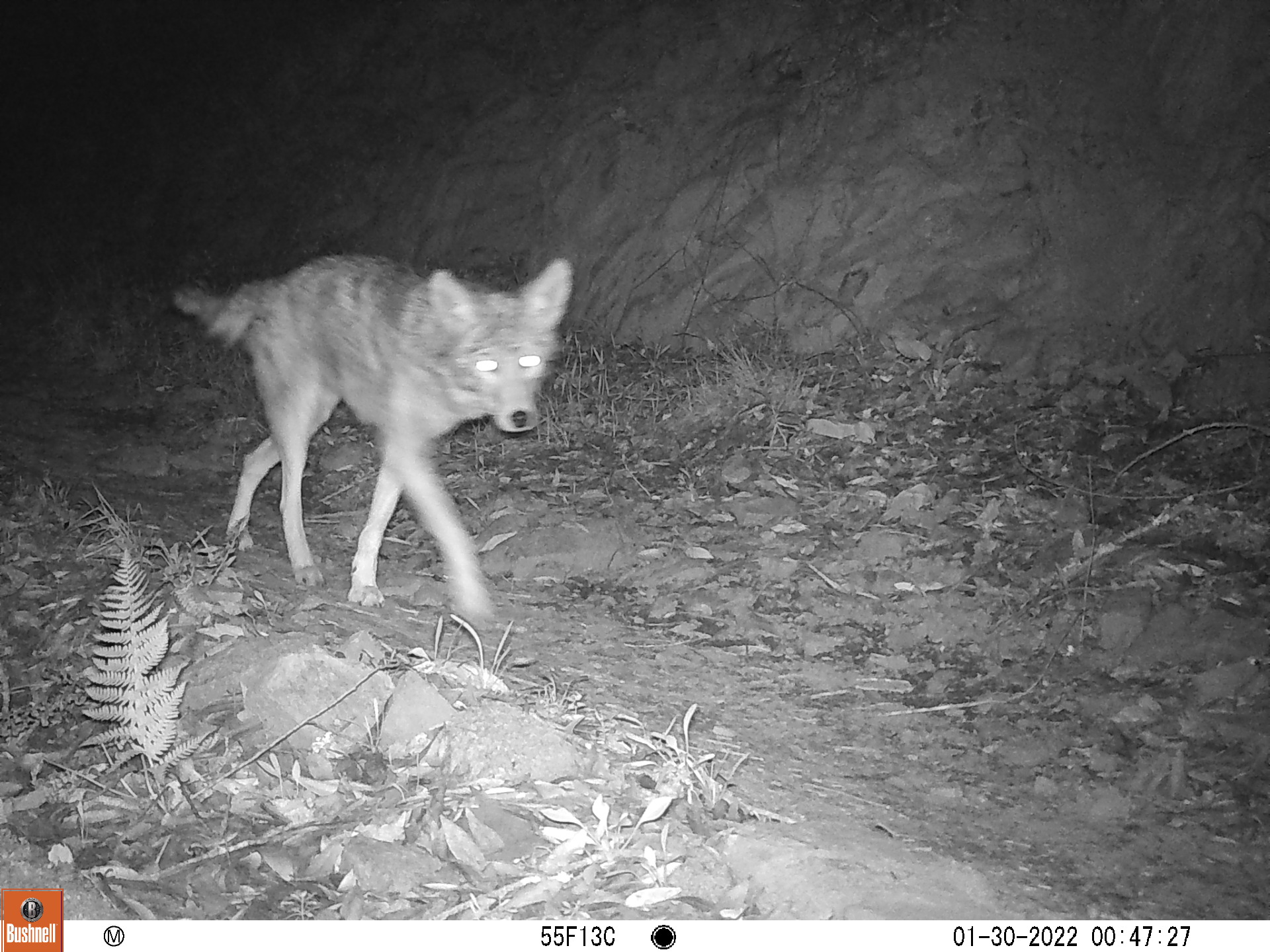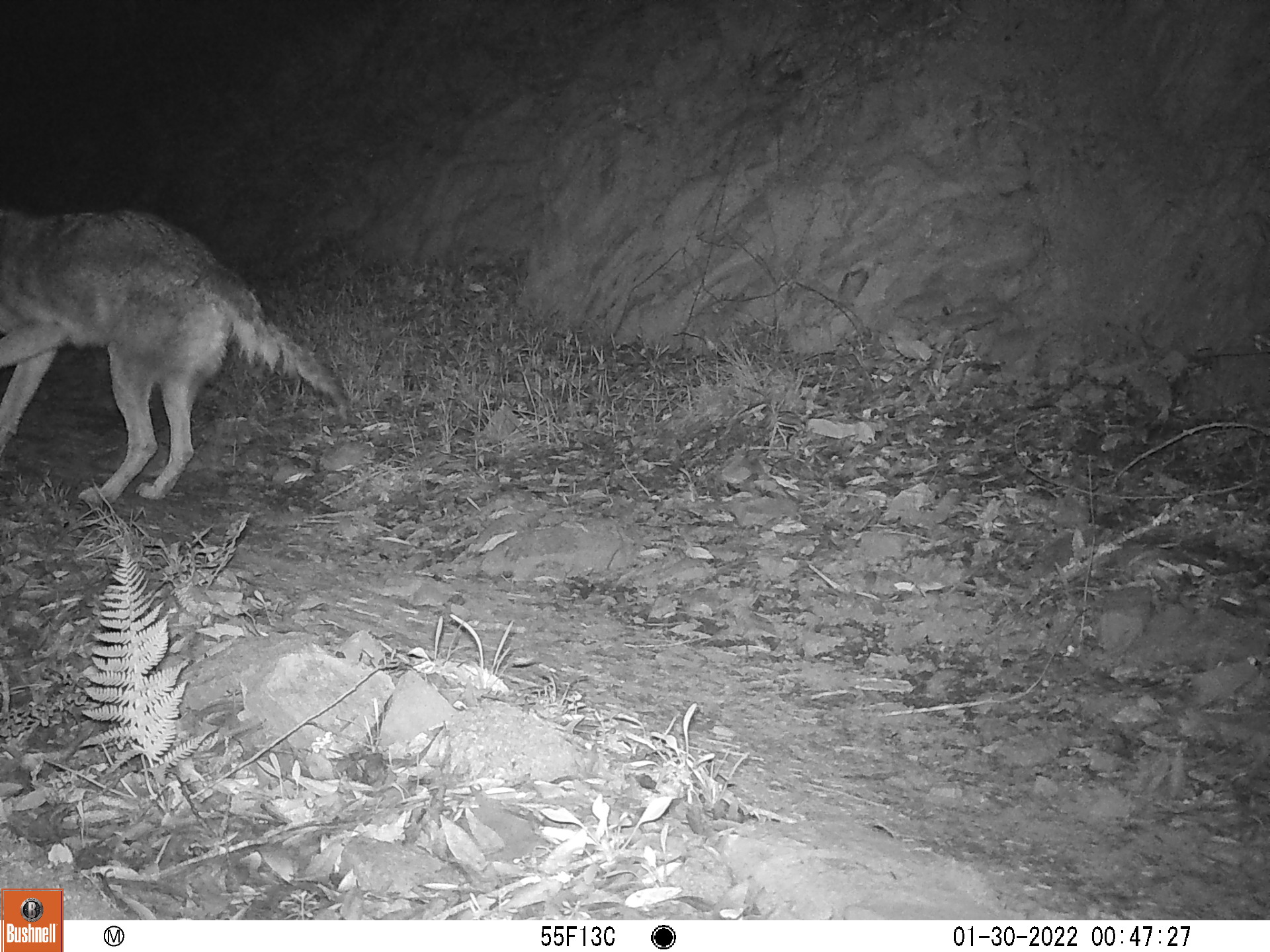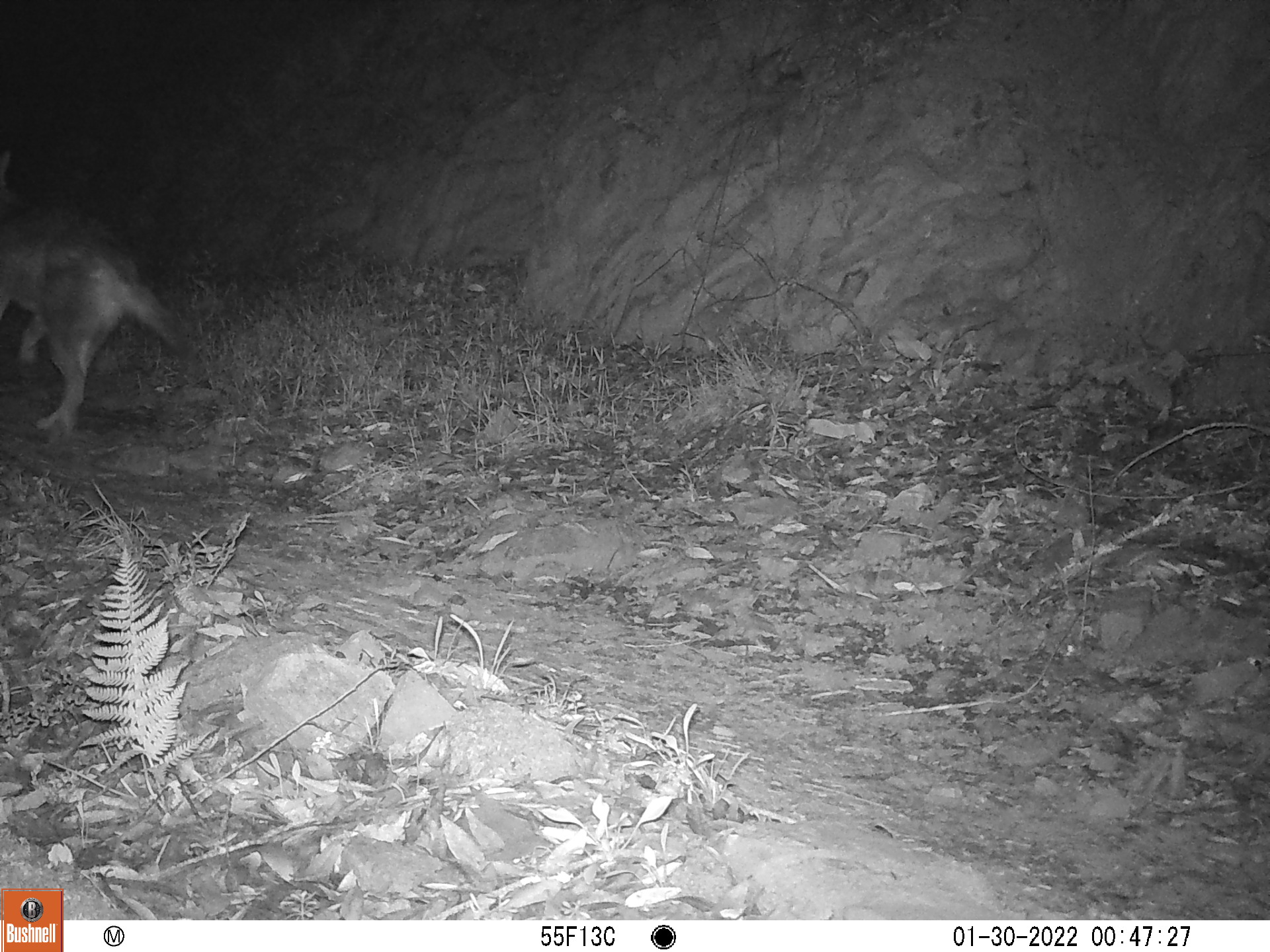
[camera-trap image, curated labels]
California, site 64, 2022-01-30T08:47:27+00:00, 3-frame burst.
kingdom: Animalia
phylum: Chordata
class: Mammalia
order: Carnivora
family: Canidae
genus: Canis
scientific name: Canis latrans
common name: coyote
Coyote (Canis latrans).